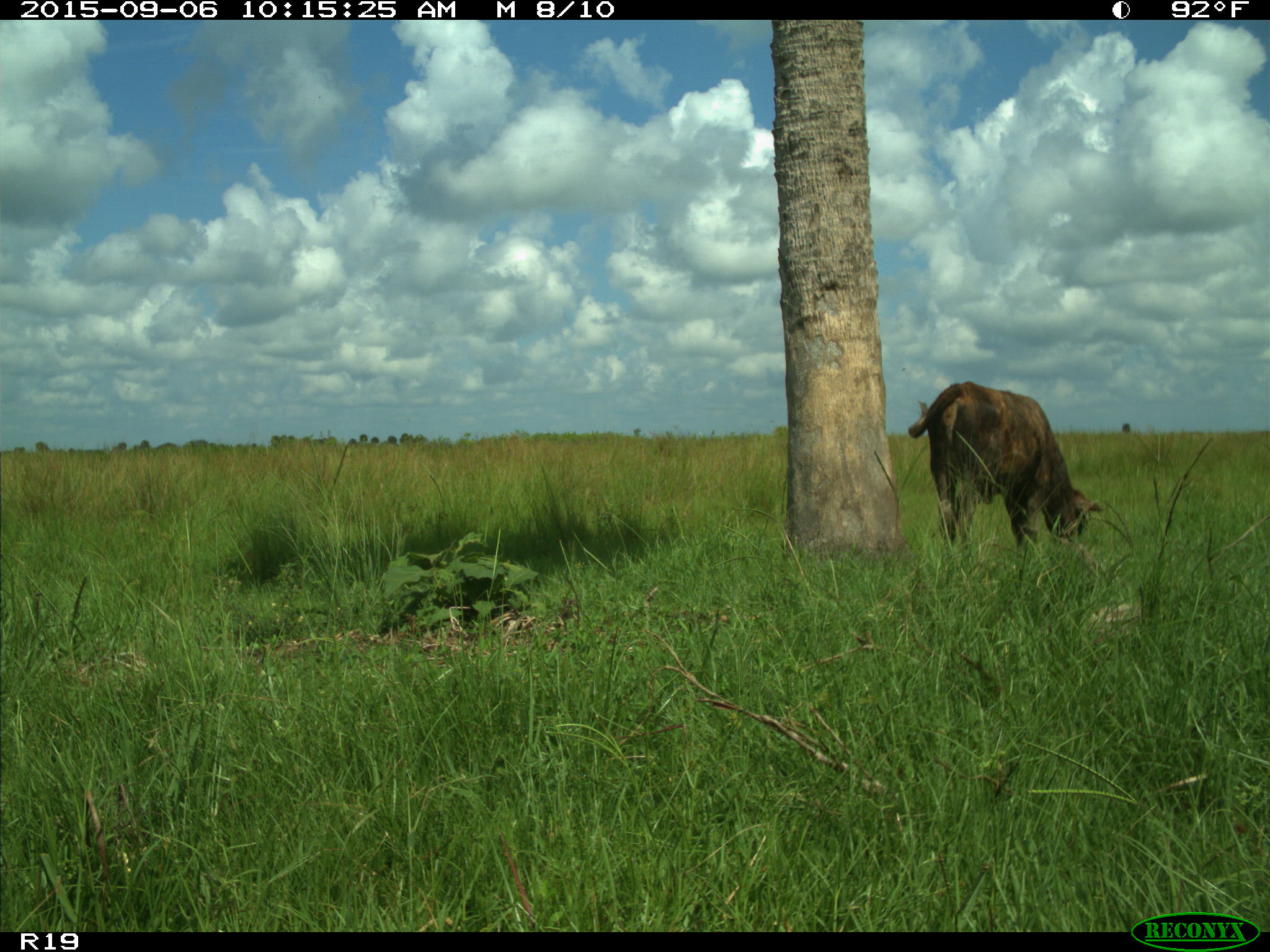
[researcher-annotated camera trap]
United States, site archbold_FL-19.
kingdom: Animalia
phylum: Chordata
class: Mammalia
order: Artiodactyla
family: Bovidae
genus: Bos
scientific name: Bos taurus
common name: domestic cow